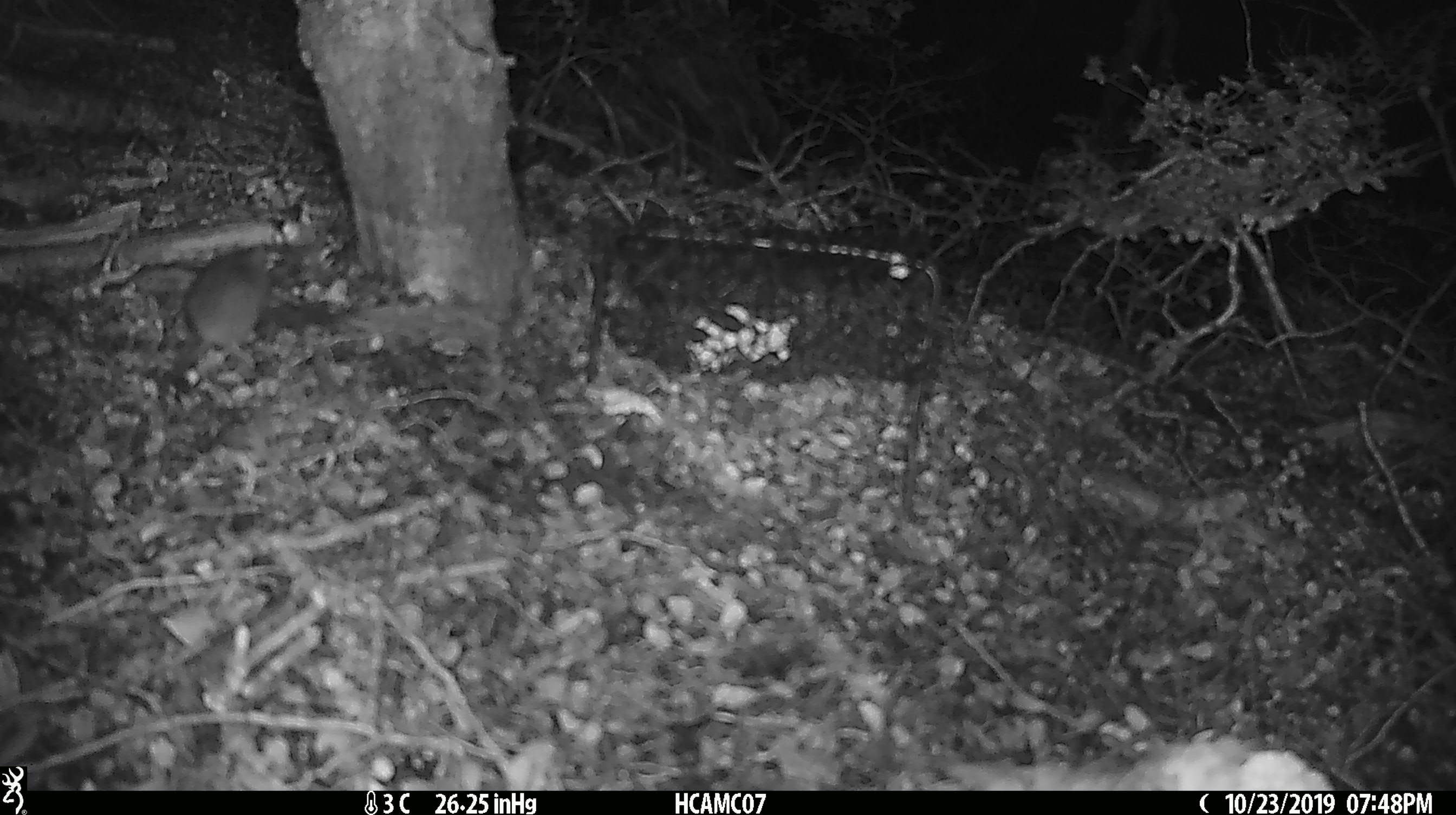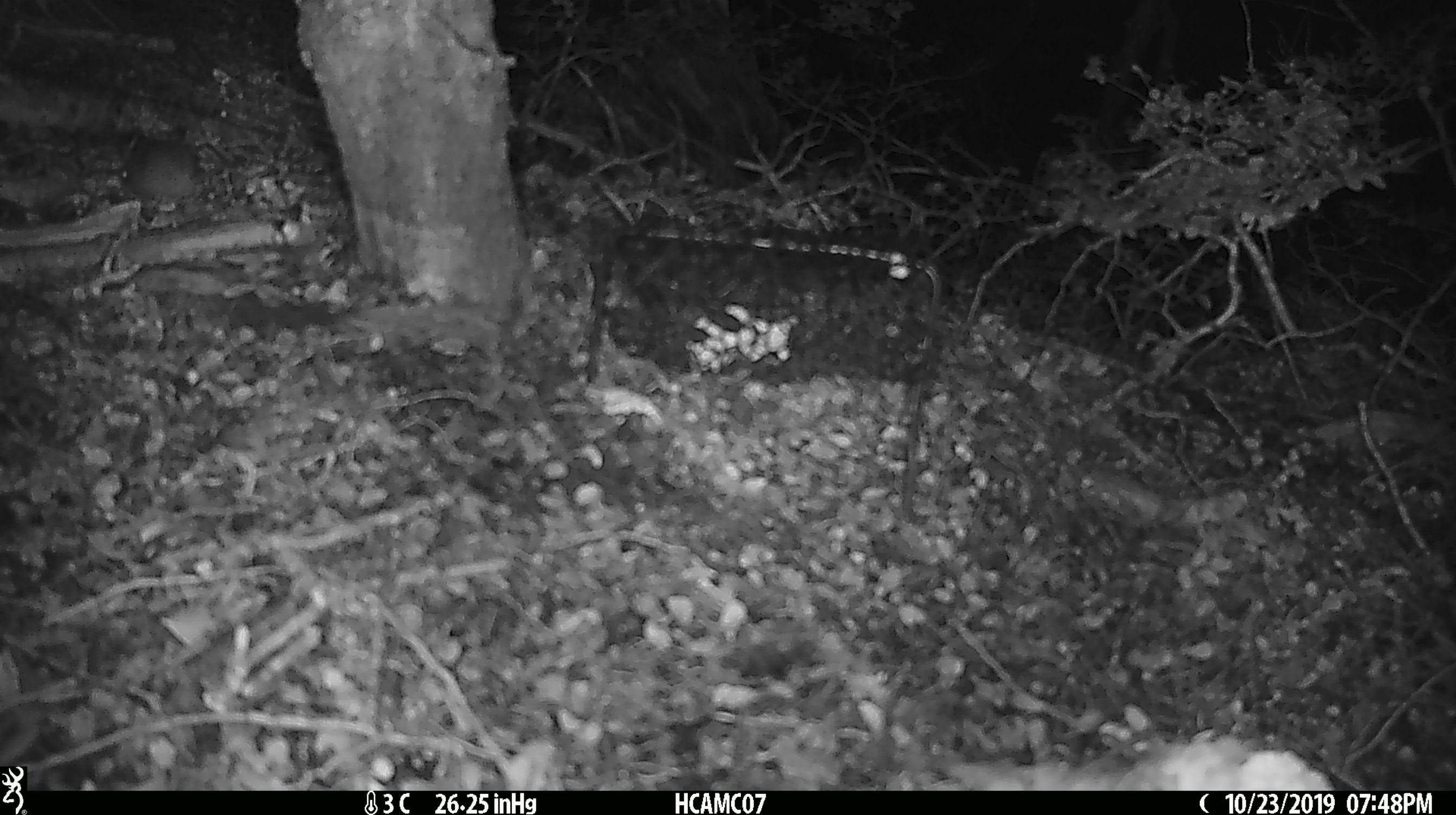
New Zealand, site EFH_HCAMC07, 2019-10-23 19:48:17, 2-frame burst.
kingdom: Animalia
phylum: Chordata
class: Mammalia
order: Rodentia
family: Muridae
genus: Mus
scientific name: Mus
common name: mouse